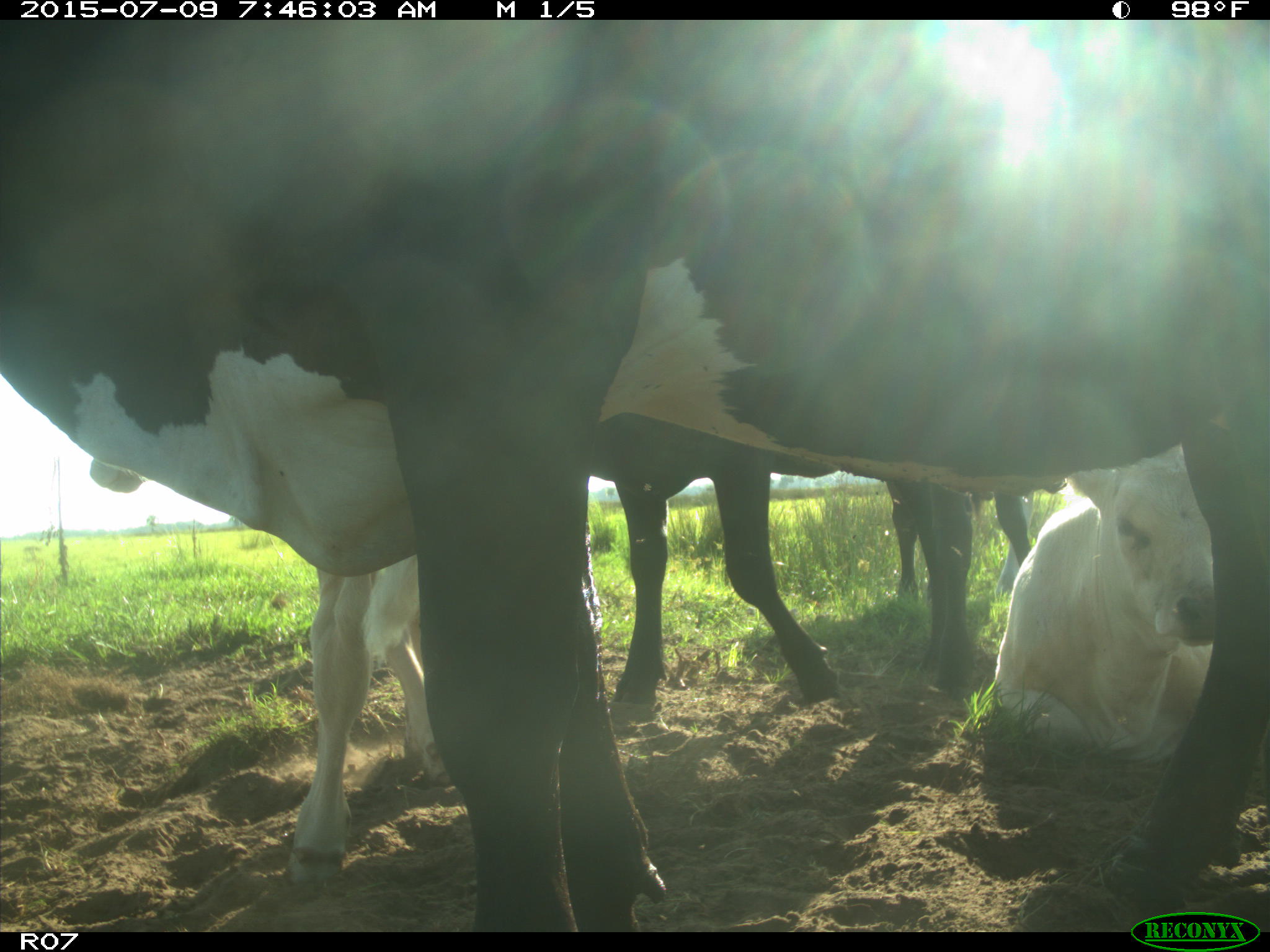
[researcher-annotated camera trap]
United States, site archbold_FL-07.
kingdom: Animalia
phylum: Chordata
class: Mammalia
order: Artiodactyla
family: Bovidae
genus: Bos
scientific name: Bos taurus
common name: domestic cow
Bos taurus (domestic cow).